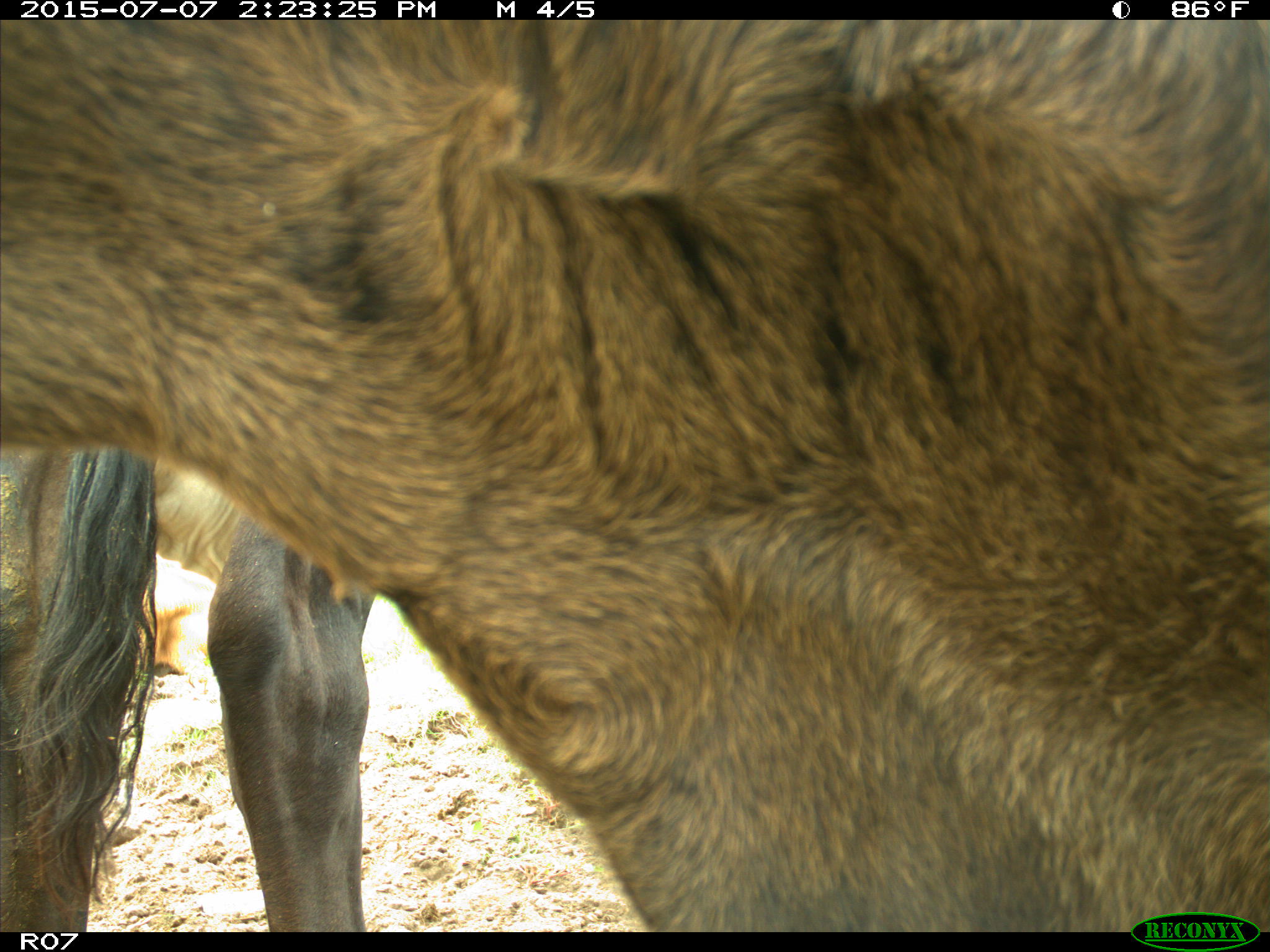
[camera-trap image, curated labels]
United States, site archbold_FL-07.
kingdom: Animalia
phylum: Chordata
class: Mammalia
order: Artiodactyla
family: Bovidae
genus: Bos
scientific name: Bos taurus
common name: domestic cow